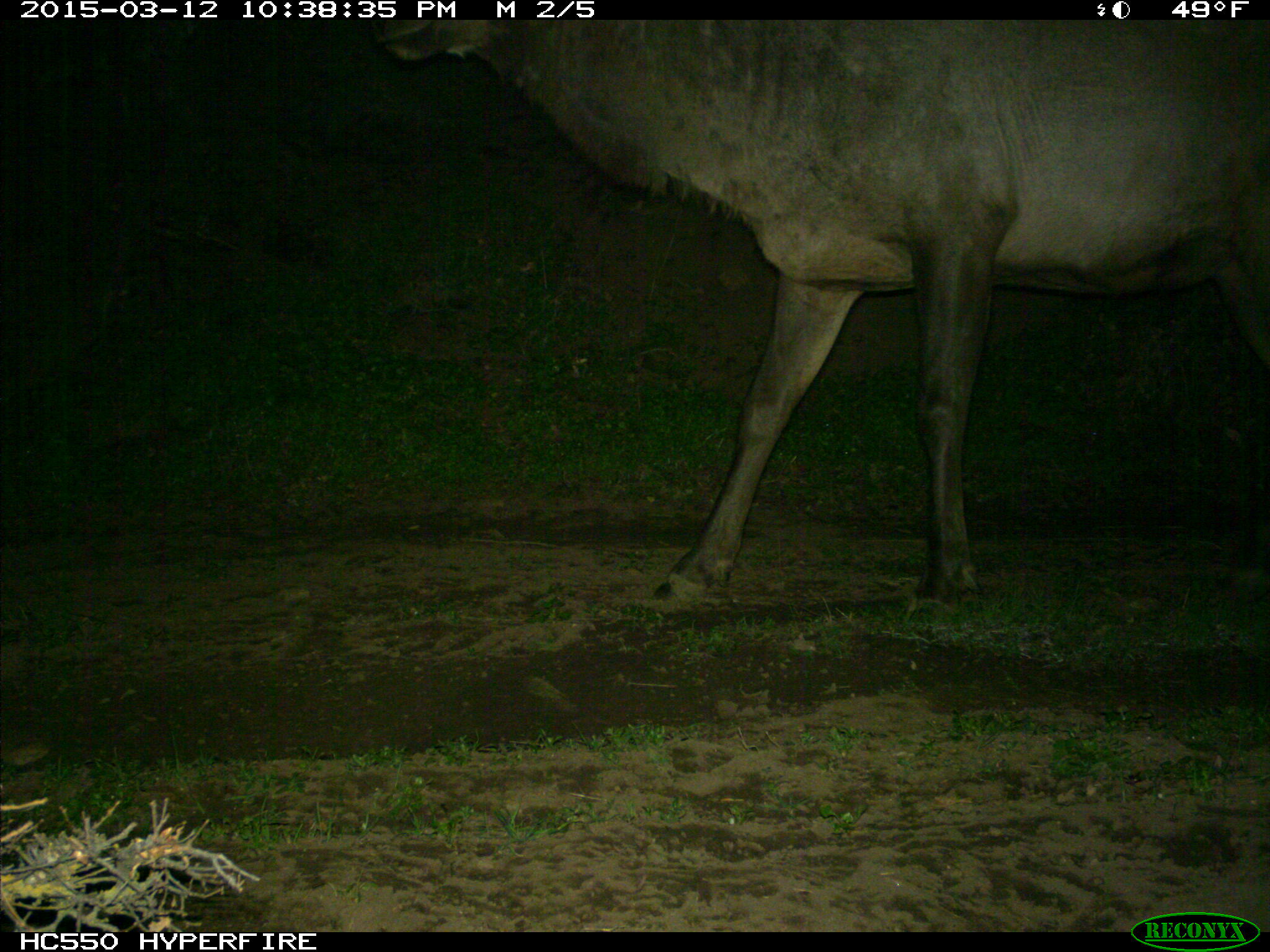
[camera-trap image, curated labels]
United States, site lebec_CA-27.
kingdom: Animalia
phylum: Chordata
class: Mammalia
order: Artiodactyla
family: Cervidae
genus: Cervus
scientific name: Cervus canadensis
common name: elk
Cervus canadensis (elk).